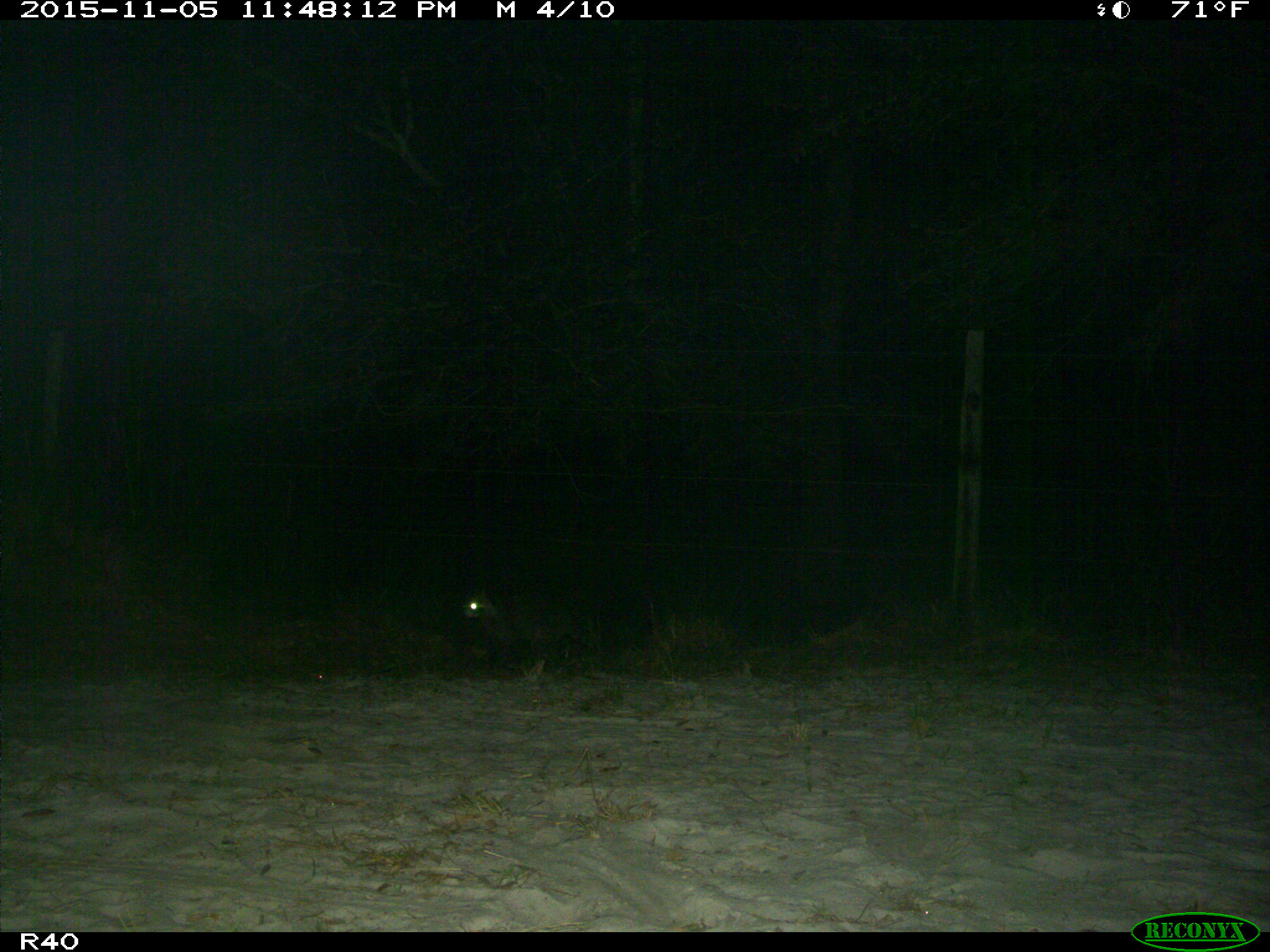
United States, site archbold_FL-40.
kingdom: Animalia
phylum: Chordata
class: Mammalia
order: Carnivora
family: Procyonidae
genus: Procyon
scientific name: Procyon lotor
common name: common raccoon